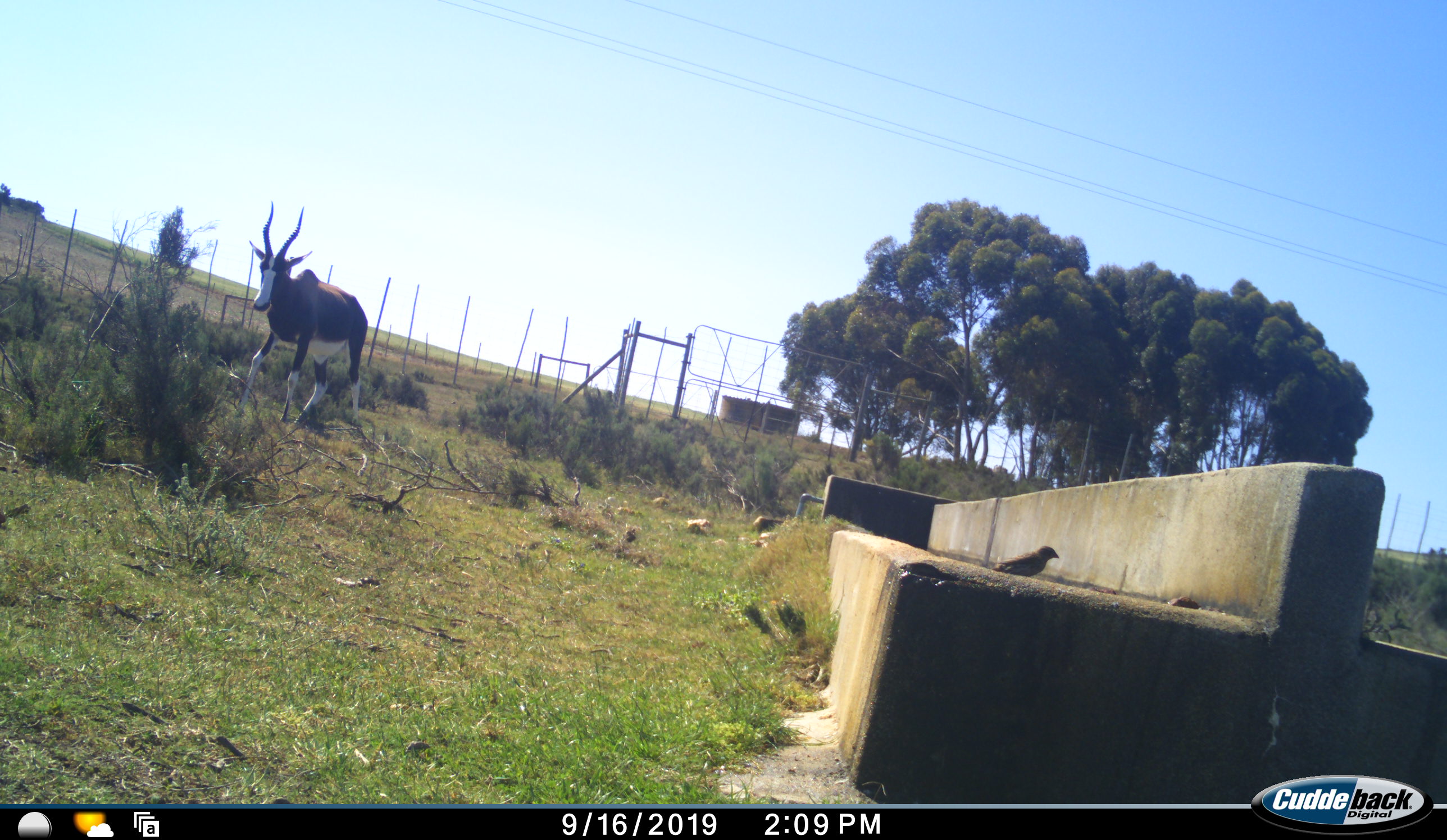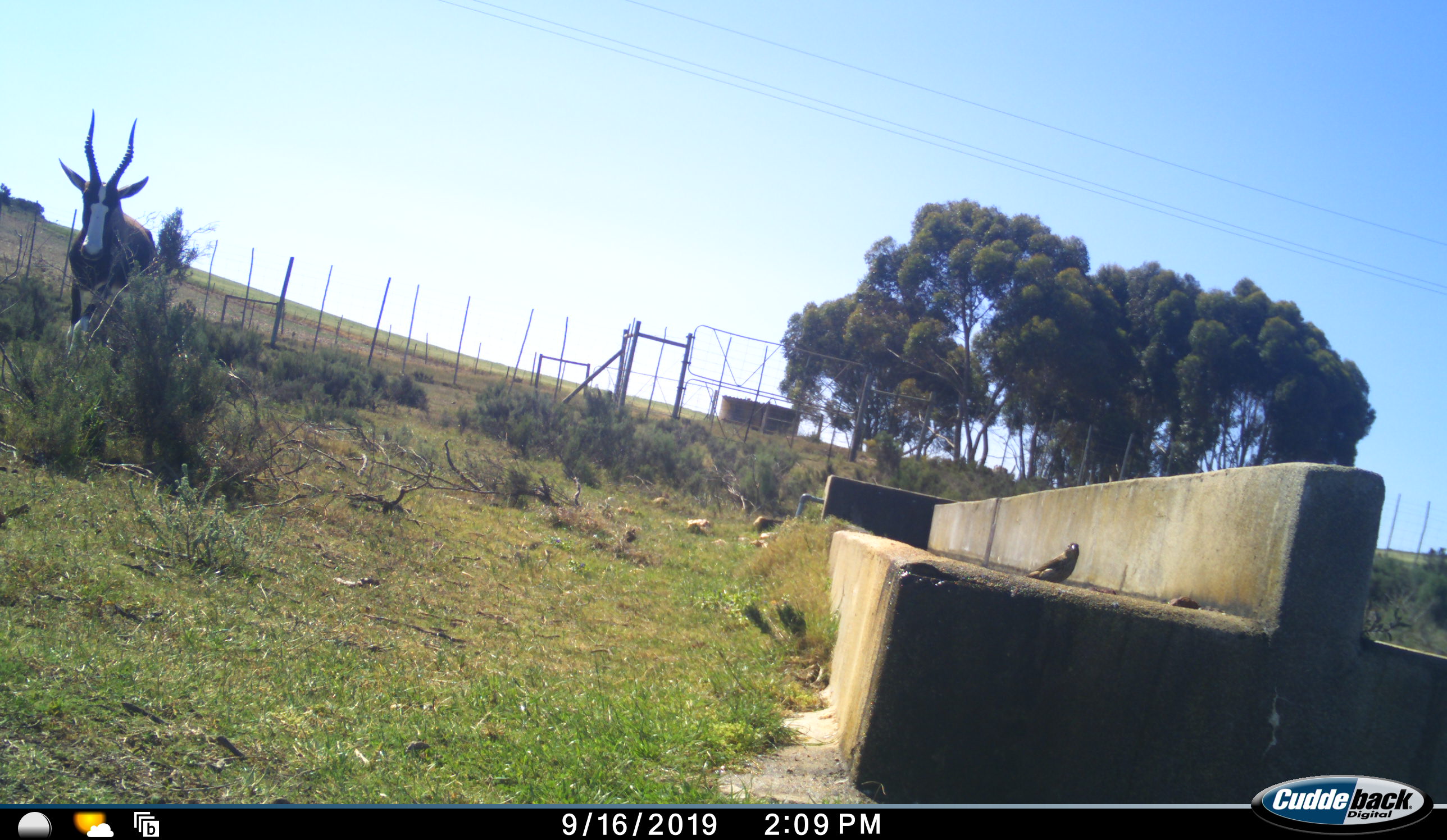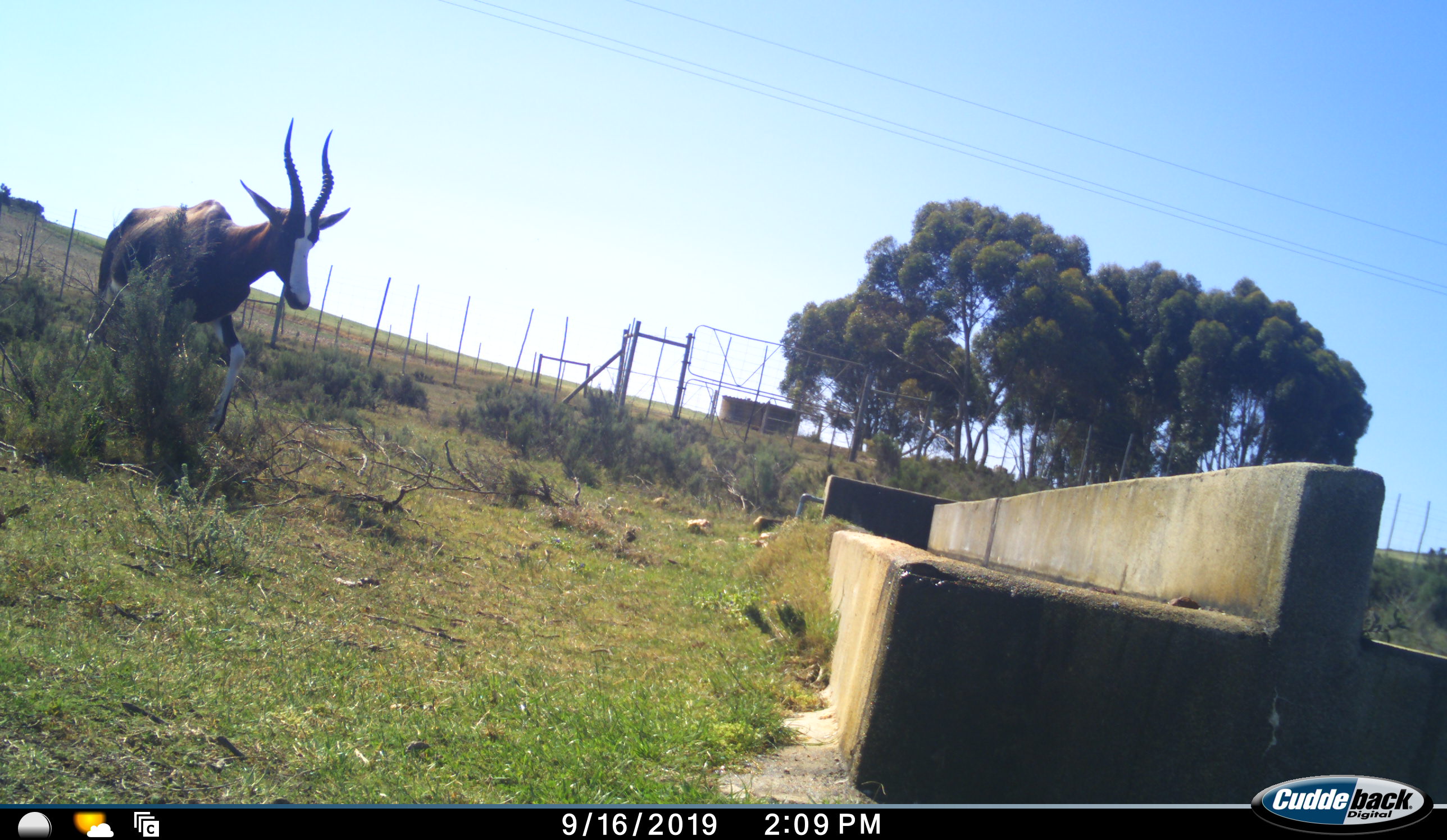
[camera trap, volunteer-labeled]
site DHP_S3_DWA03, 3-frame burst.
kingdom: Animalia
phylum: Chordata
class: Mammalia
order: Artiodactyla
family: Bovidae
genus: Damaliscus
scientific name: Damaliscus pygargus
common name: bontebok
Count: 1.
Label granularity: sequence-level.